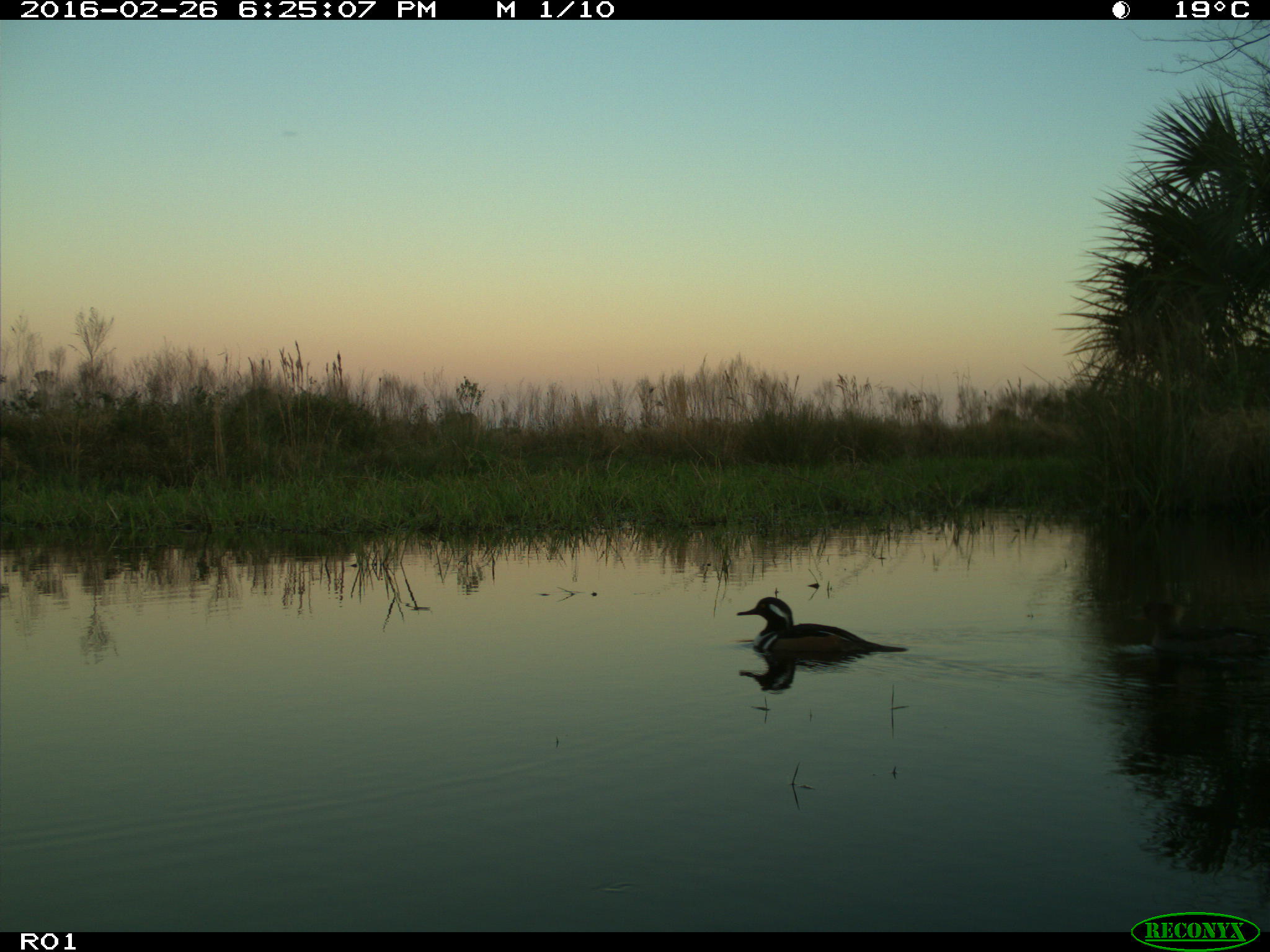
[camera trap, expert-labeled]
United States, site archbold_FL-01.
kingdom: Animalia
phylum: Chordata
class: Aves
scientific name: Aves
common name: birds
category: unidentified bird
Unidentified bird (birds) (Aves).